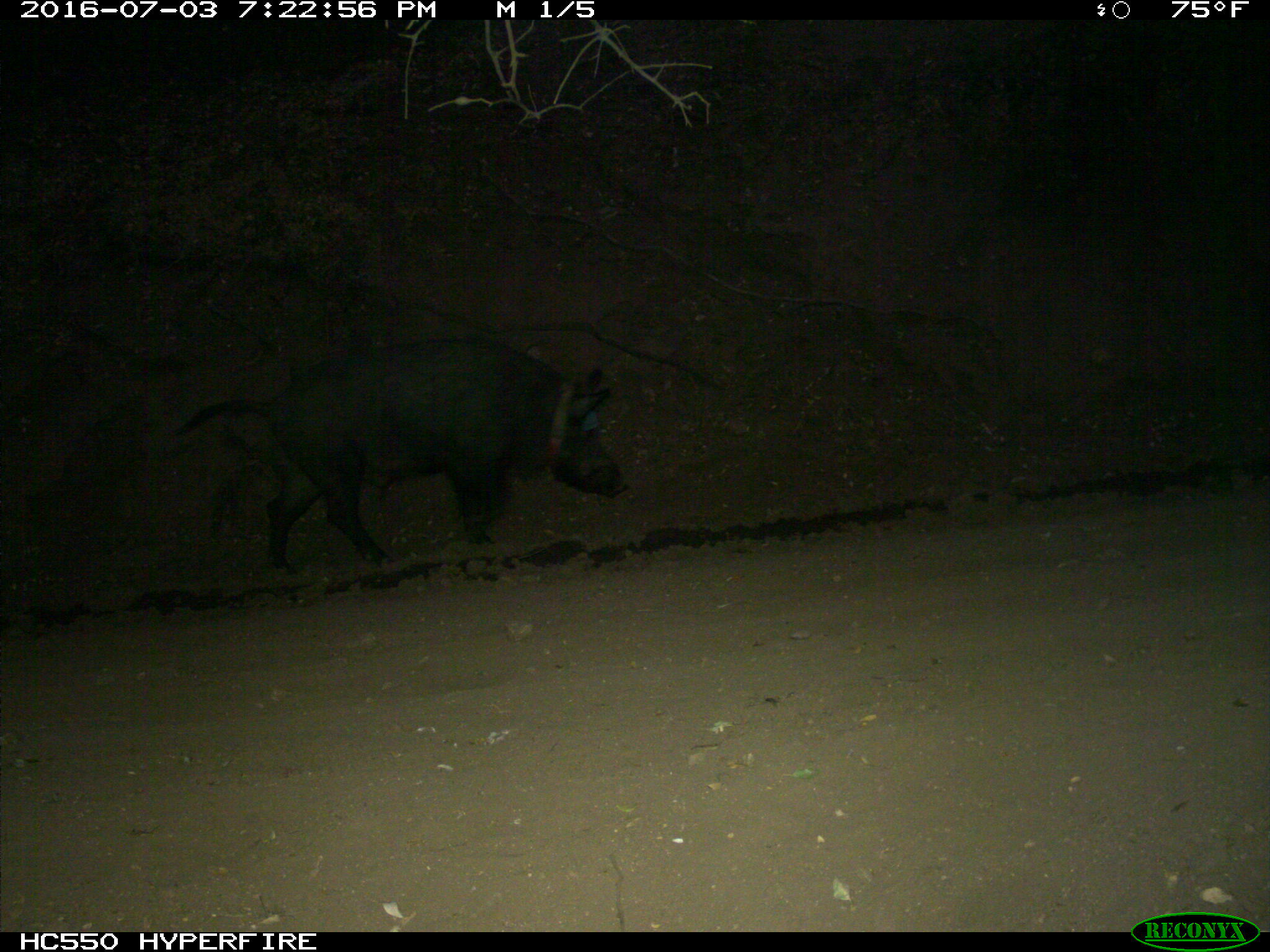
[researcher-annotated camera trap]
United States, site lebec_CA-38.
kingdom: Animalia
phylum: Chordata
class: Mammalia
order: Artiodactyla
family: Suidae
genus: Sus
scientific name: Sus scrofa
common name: wild boar